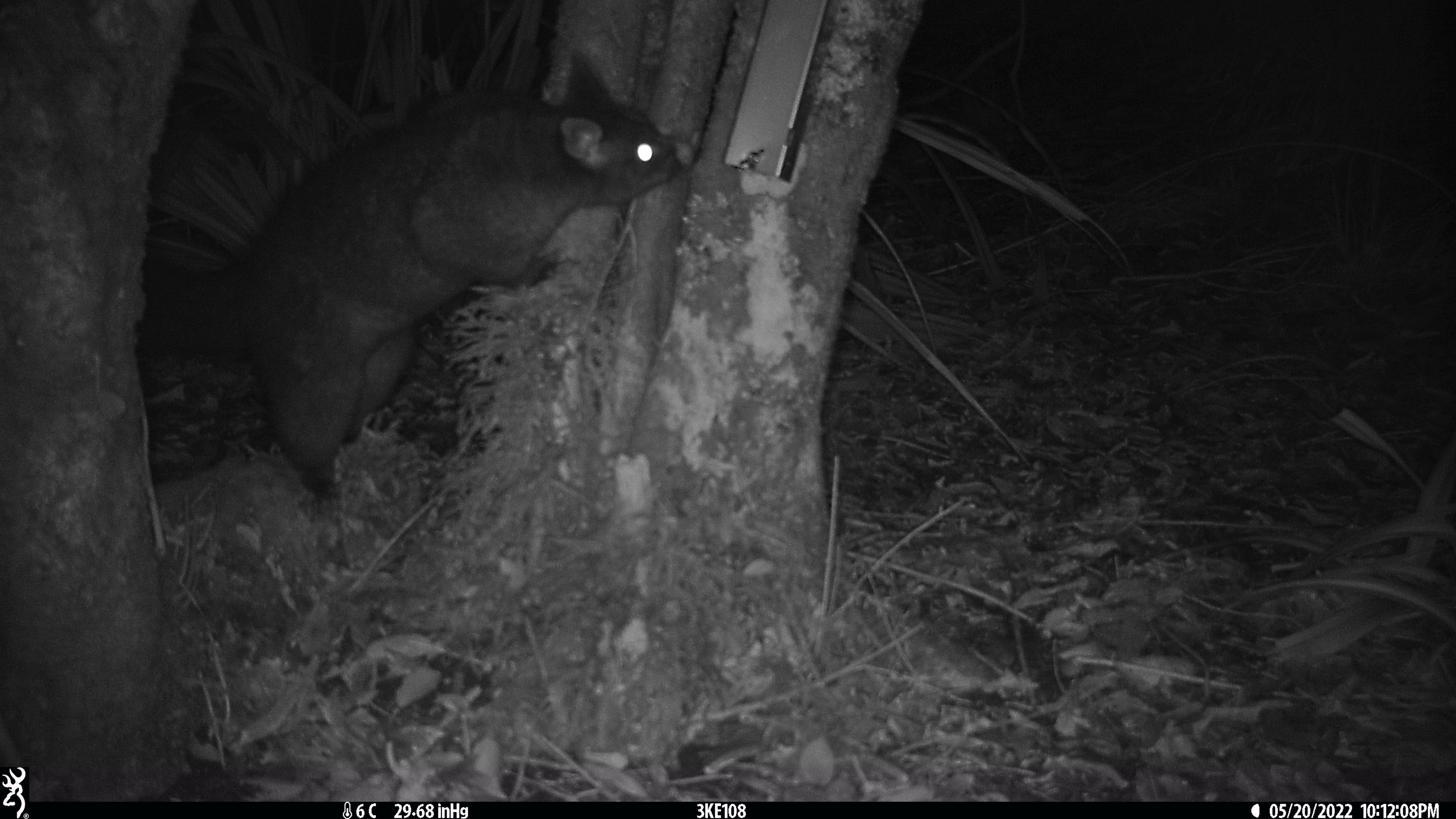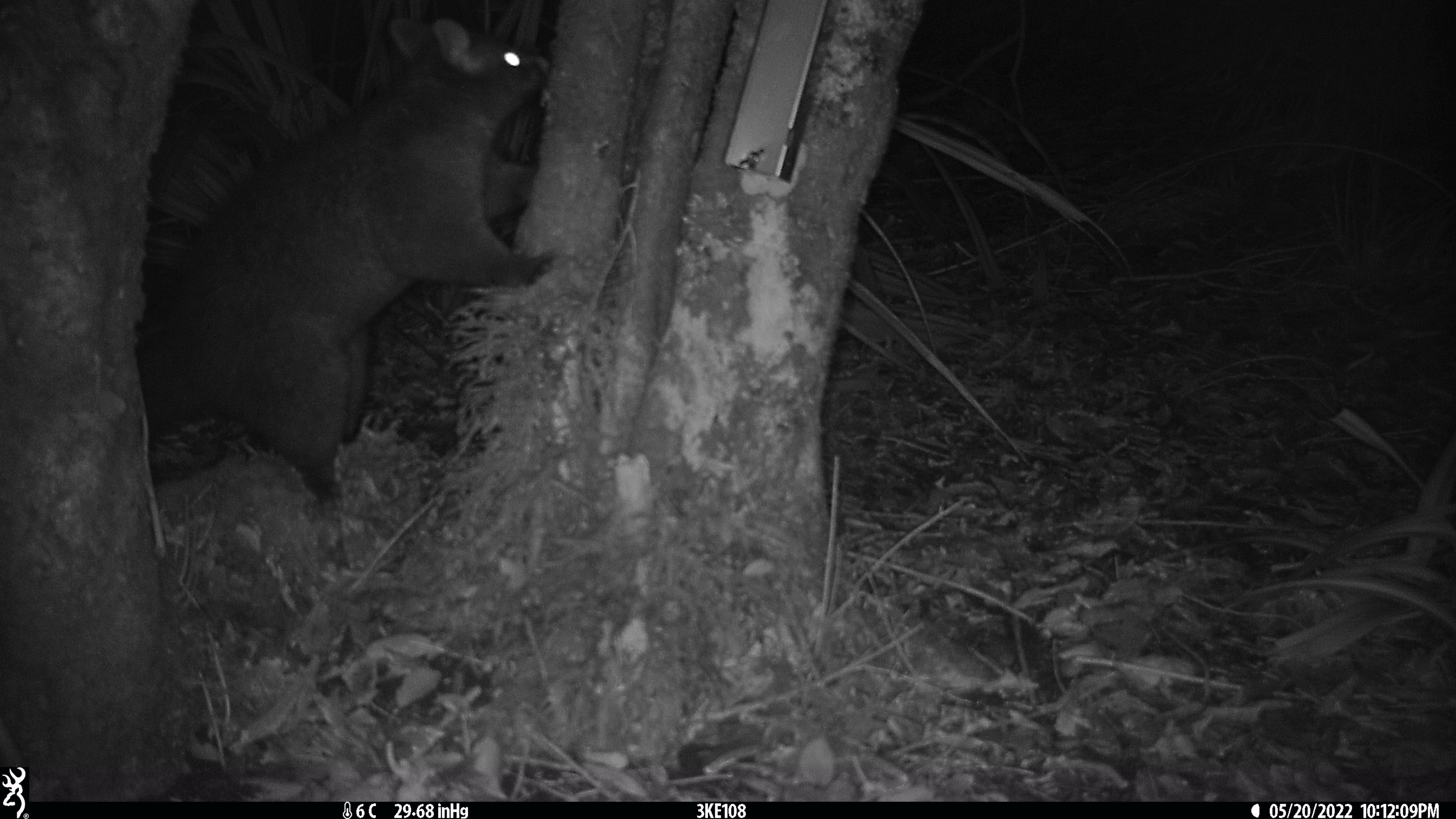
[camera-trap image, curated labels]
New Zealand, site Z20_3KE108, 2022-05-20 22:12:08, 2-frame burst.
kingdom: Animalia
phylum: Chordata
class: Mammalia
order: Diprotodontia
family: Phalangeridae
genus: Trichosurus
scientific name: Trichosurus vulpecula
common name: common brushtail possum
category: possum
Possum (common brushtail possum) (Trichosurus vulpecula).